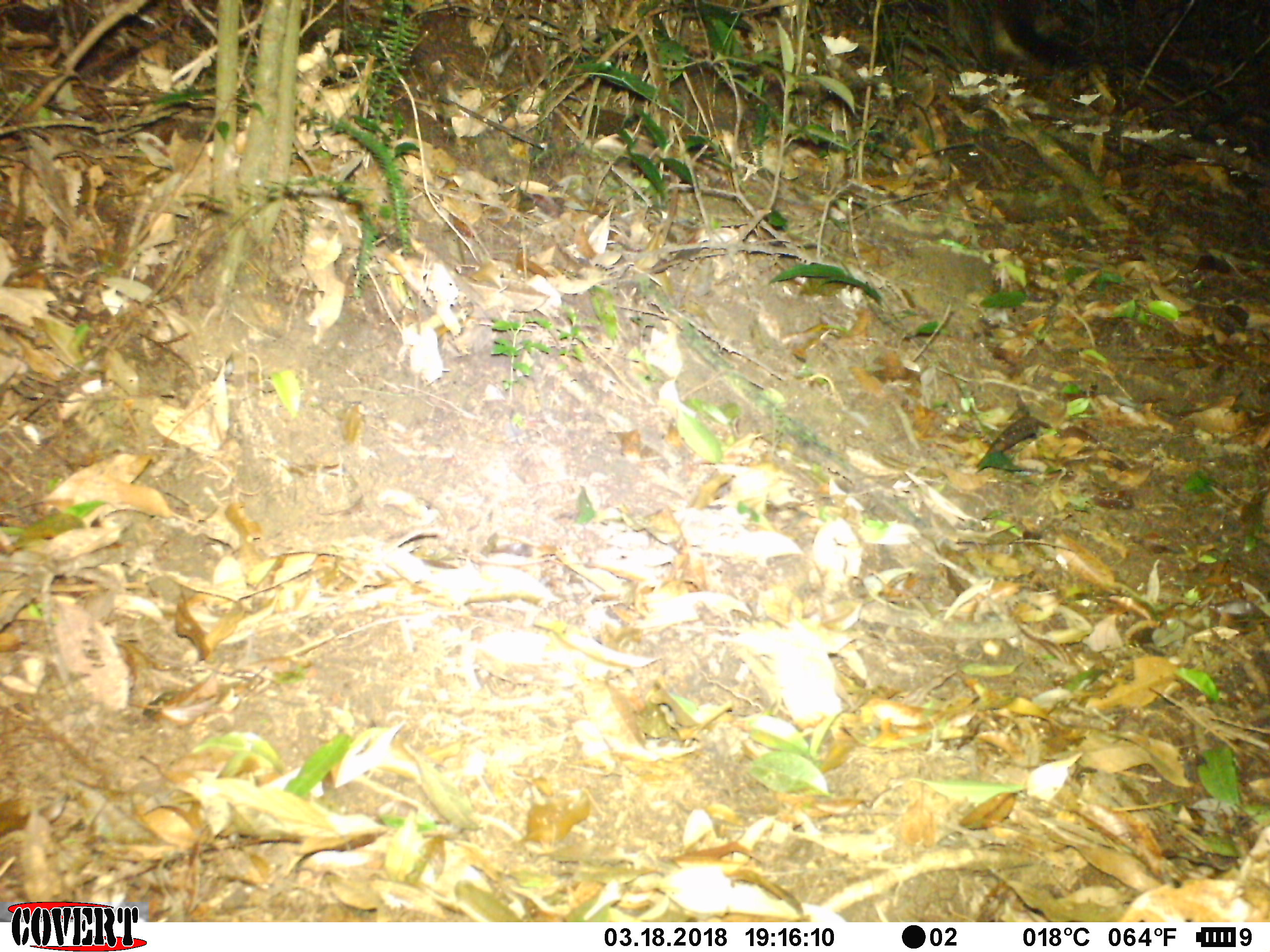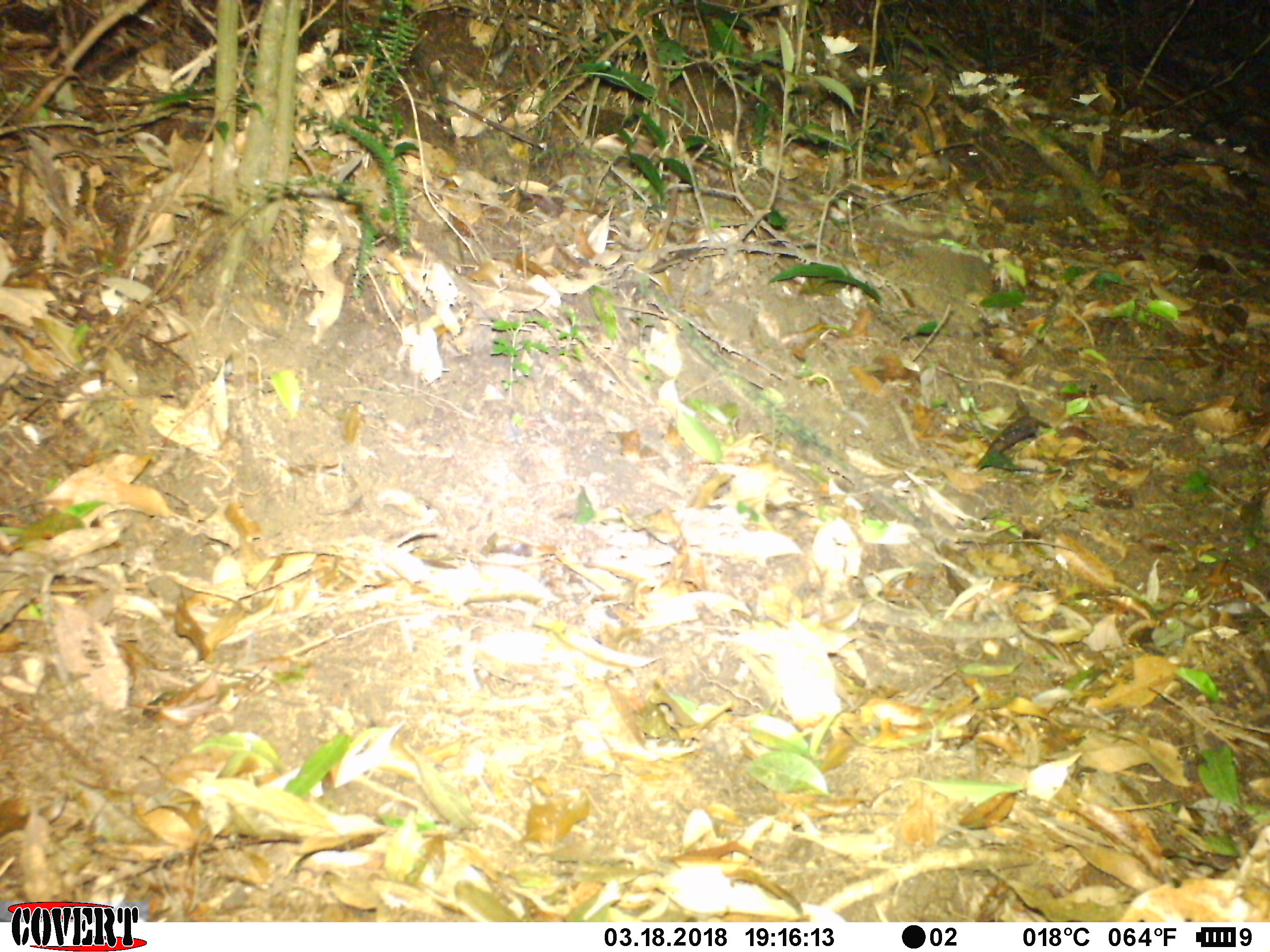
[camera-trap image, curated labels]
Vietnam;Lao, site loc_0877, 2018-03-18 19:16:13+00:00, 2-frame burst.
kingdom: Animalia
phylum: Chordata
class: Mammalia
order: Carnivora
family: Viverridae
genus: Paguma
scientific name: Paguma larvata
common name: masked palm civet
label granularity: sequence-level